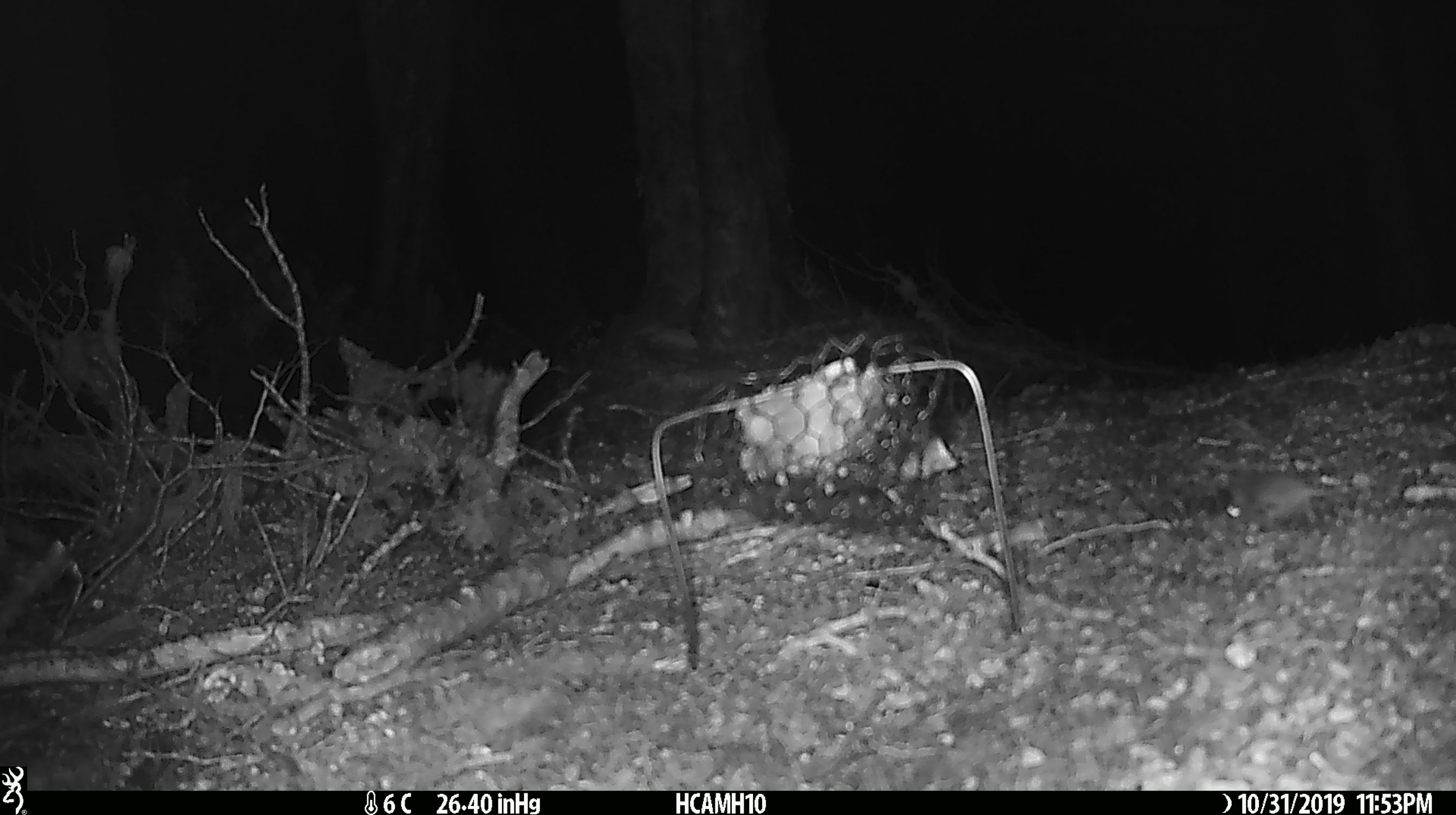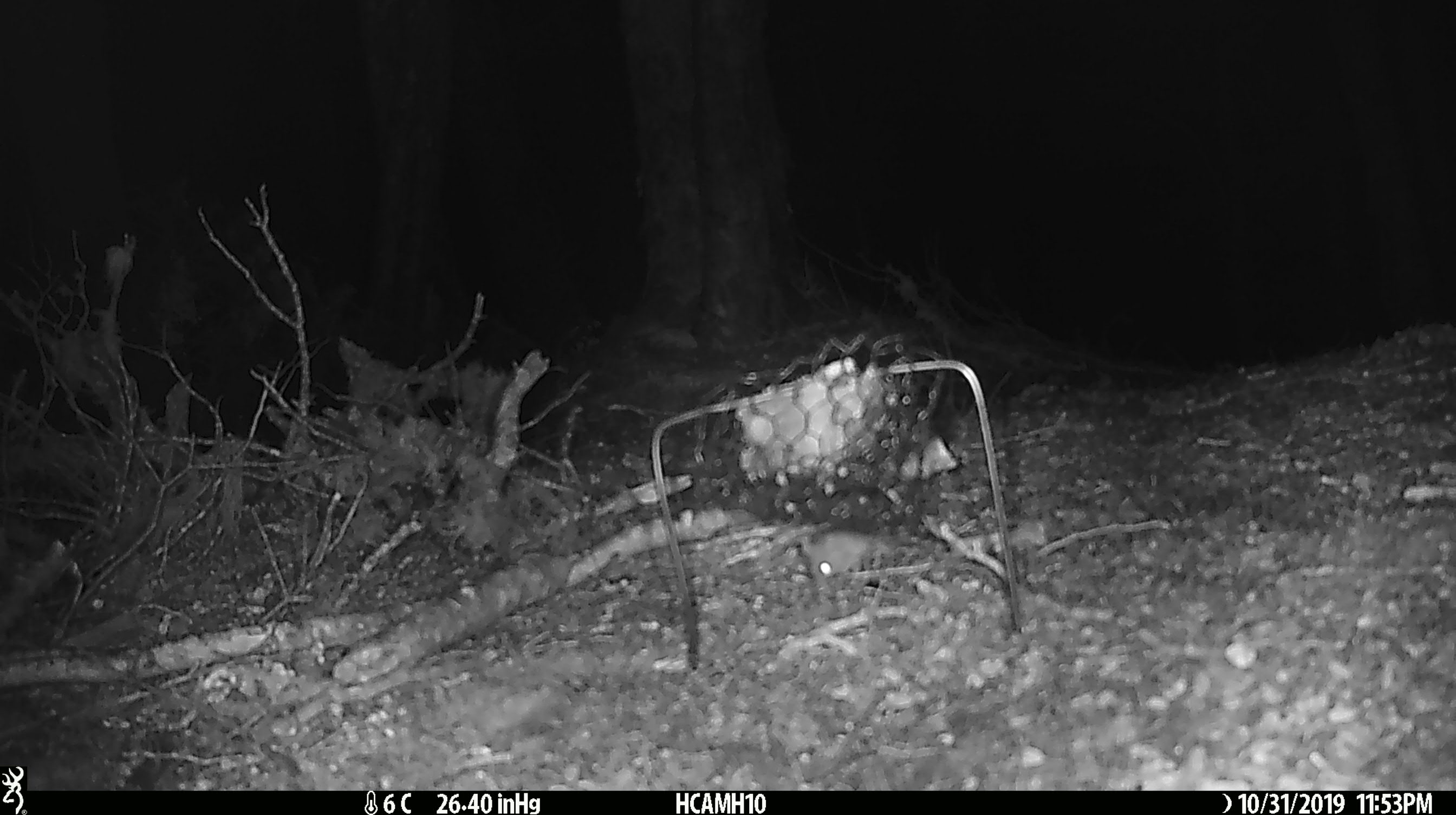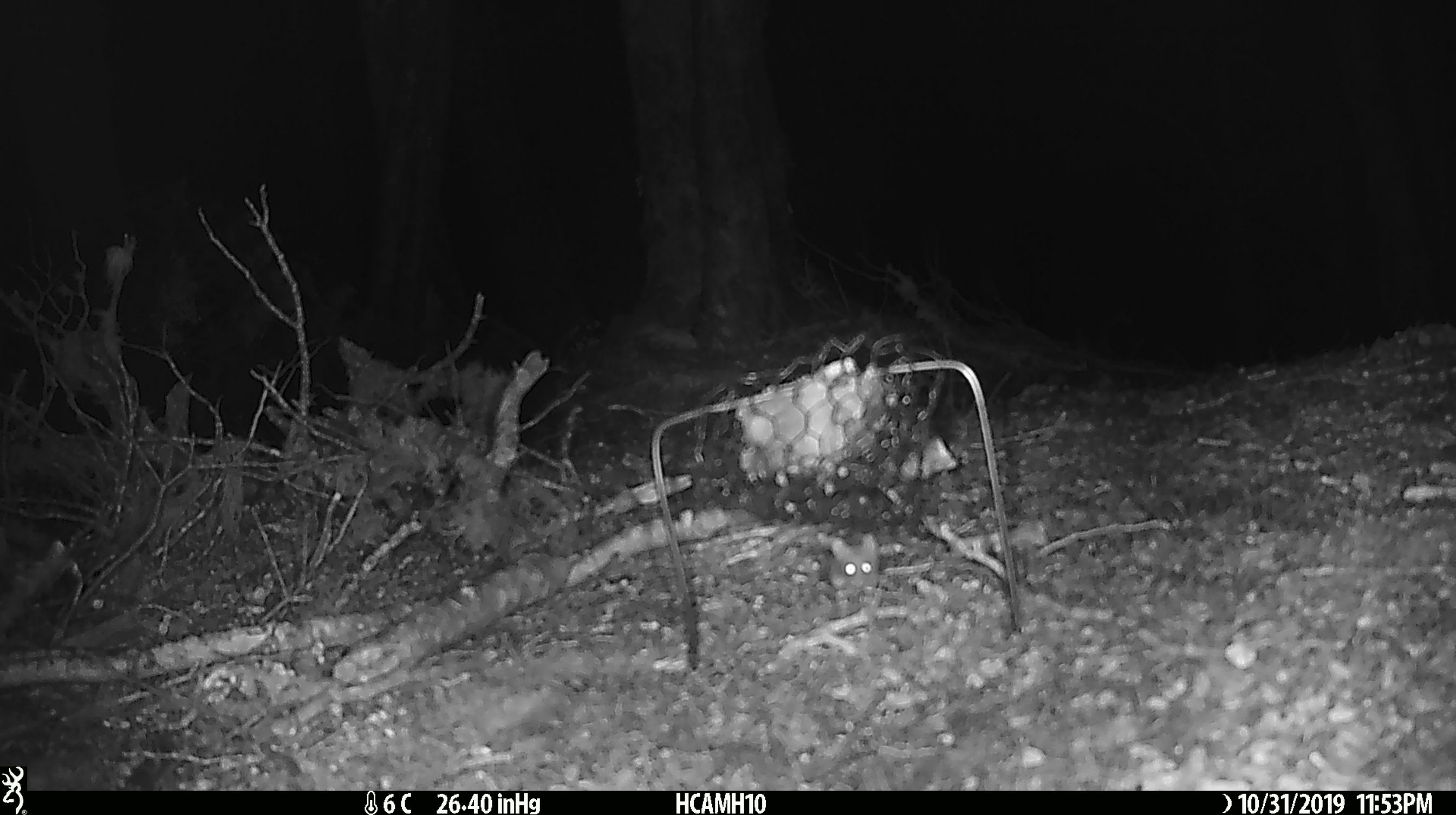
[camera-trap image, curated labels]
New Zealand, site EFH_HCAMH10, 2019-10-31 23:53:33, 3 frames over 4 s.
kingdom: Animalia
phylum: Chordata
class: Mammalia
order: Rodentia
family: Muridae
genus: Mus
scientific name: Mus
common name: mouse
Mouse (Mus).